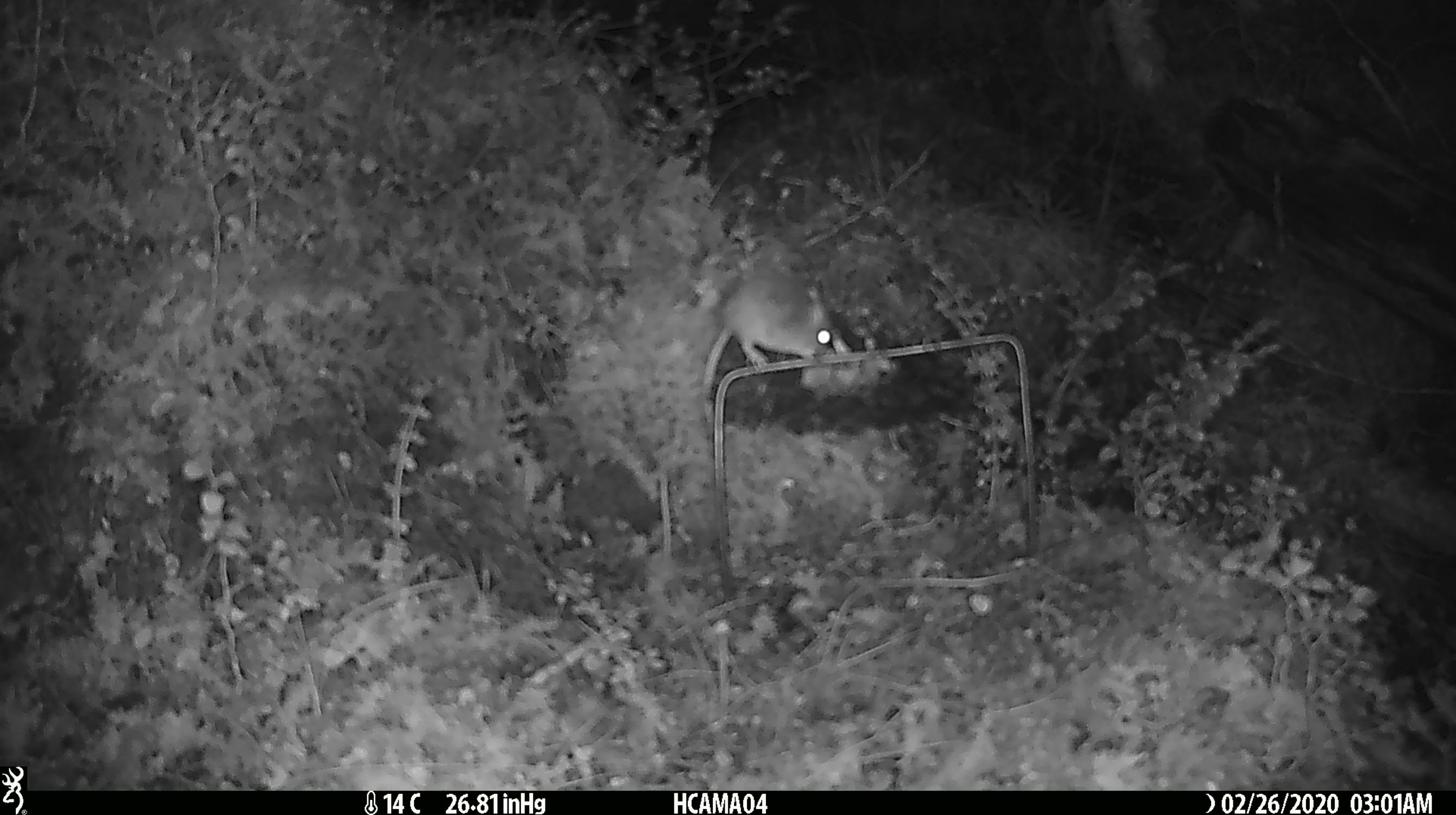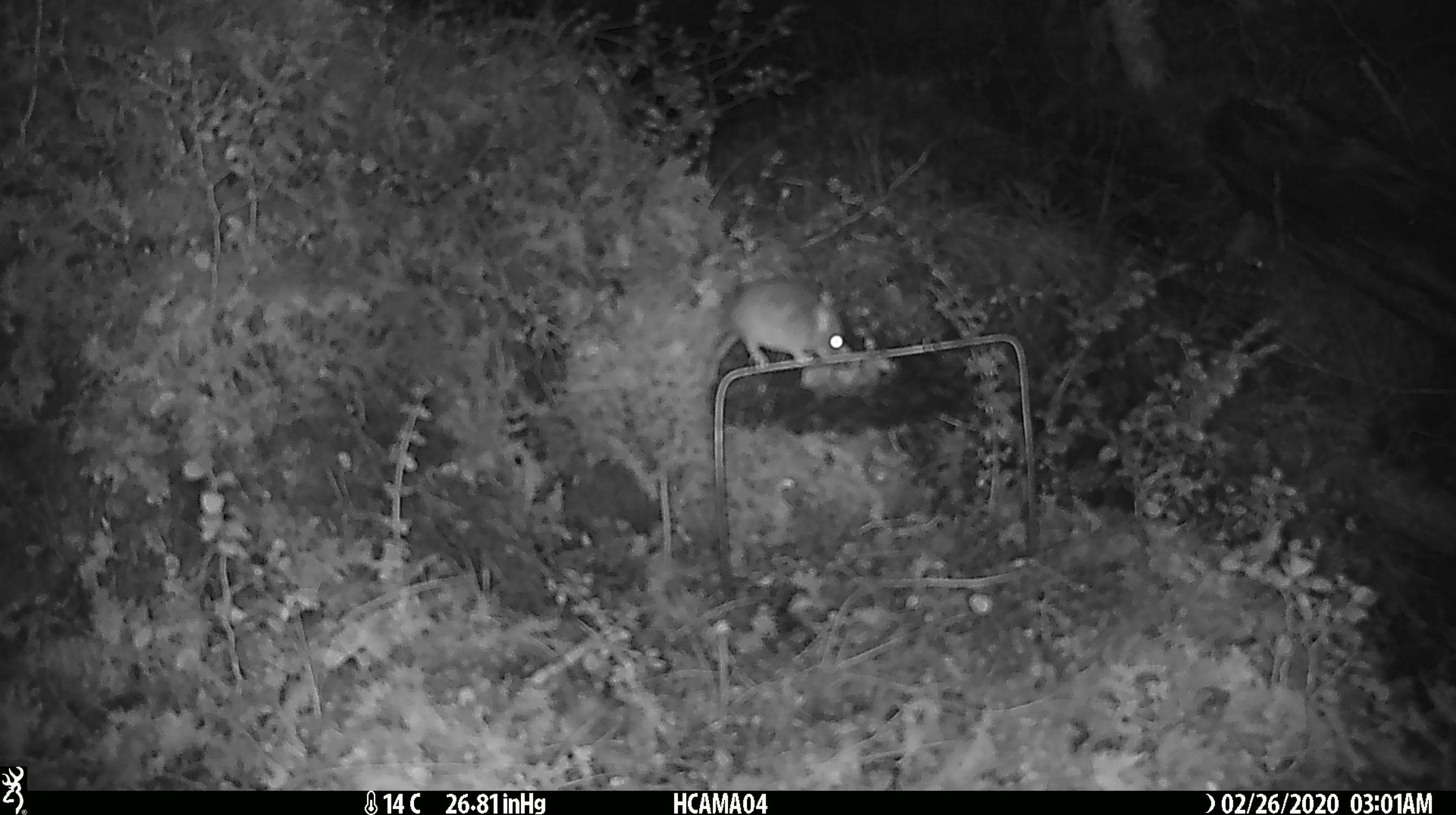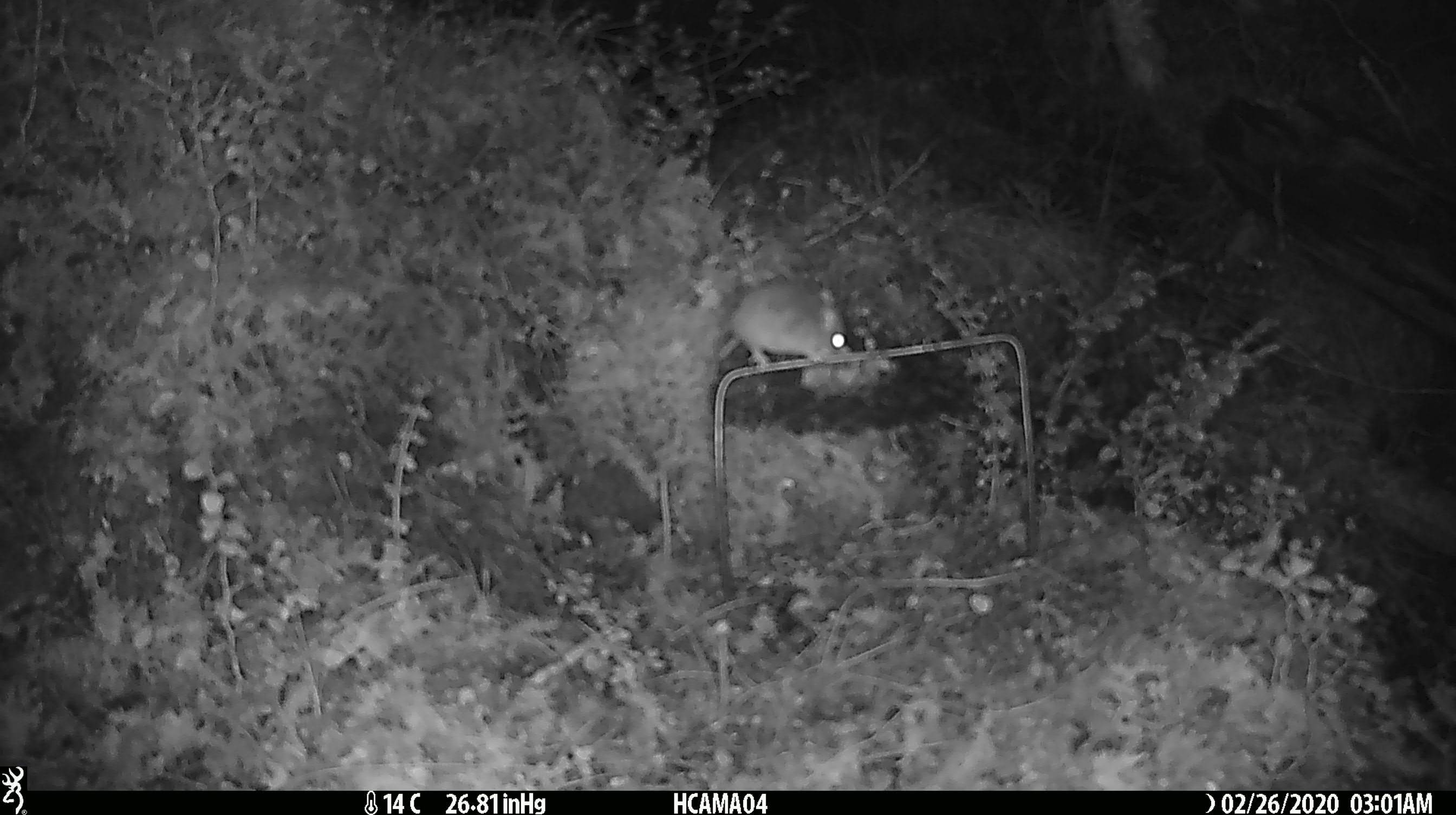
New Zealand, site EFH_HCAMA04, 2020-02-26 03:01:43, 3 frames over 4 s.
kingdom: Animalia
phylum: Chordata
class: Mammalia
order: Rodentia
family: Muridae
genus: Mus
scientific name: Mus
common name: mouse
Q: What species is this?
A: Mouse (Mus).